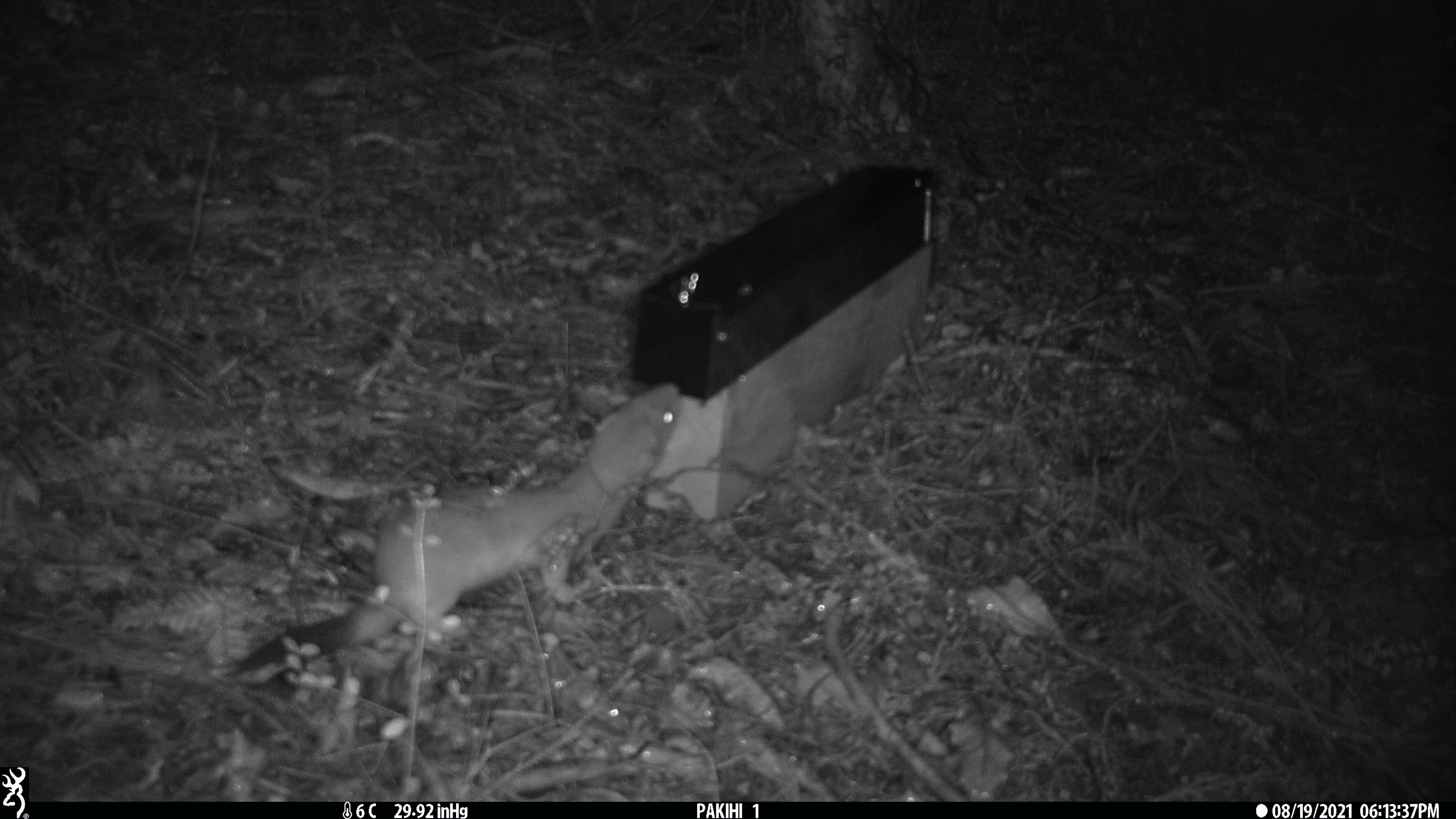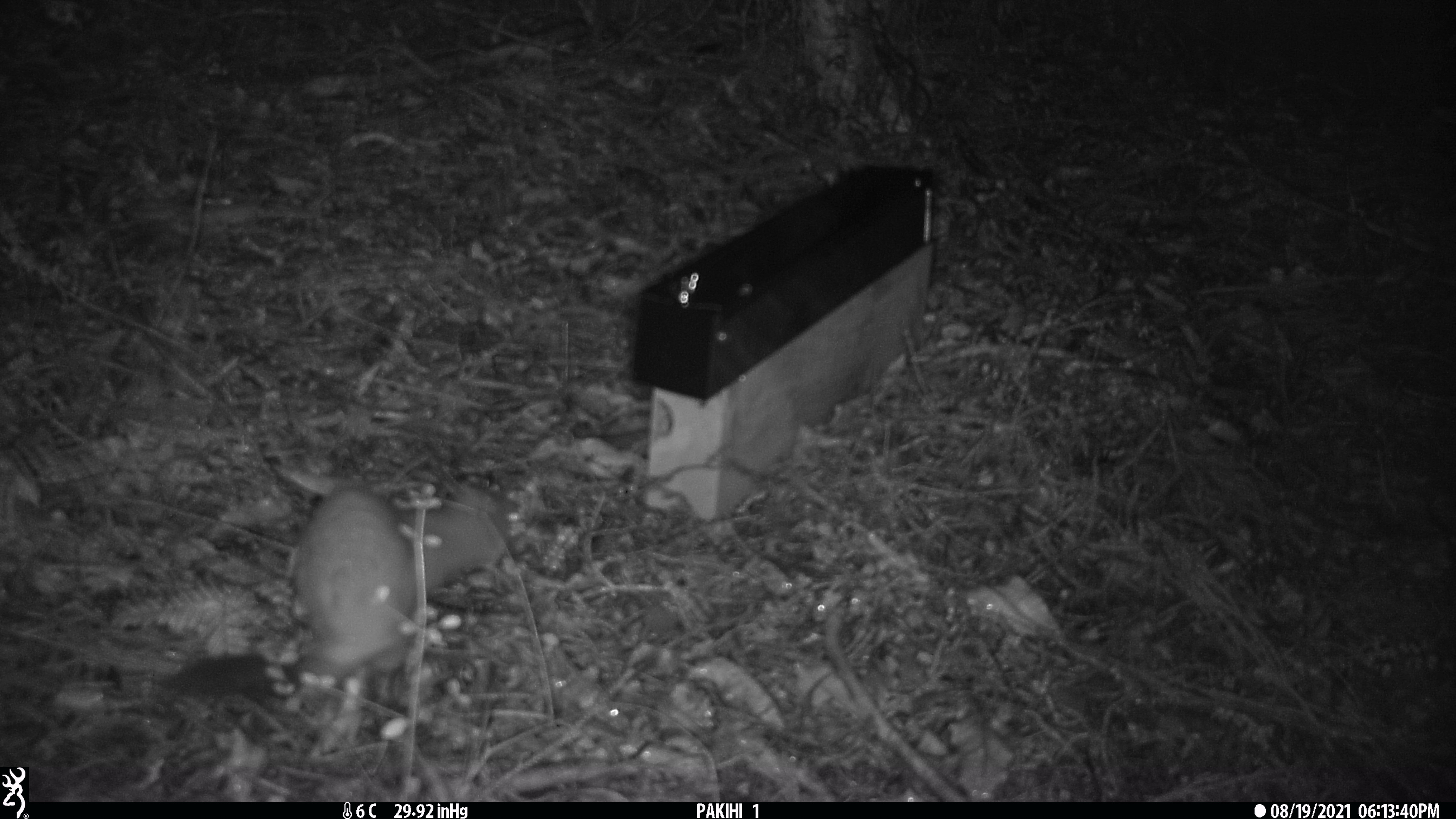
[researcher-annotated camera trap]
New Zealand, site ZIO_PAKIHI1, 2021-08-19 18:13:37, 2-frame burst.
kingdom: Animalia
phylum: Chordata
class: Mammalia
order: Carnivora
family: Mustelidae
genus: Mustela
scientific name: Mustela erminea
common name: stoat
Stoat (Mustela erminea).